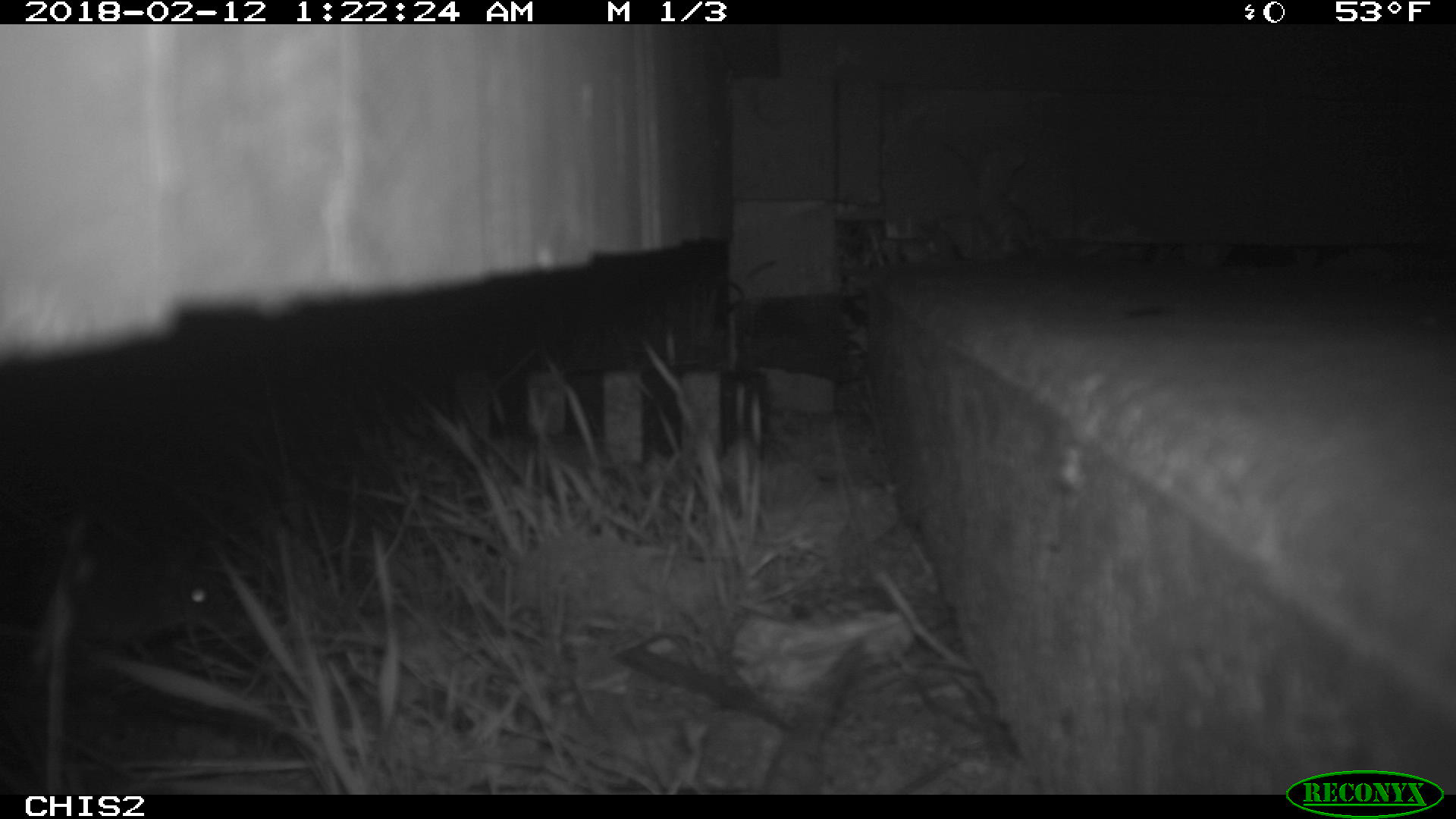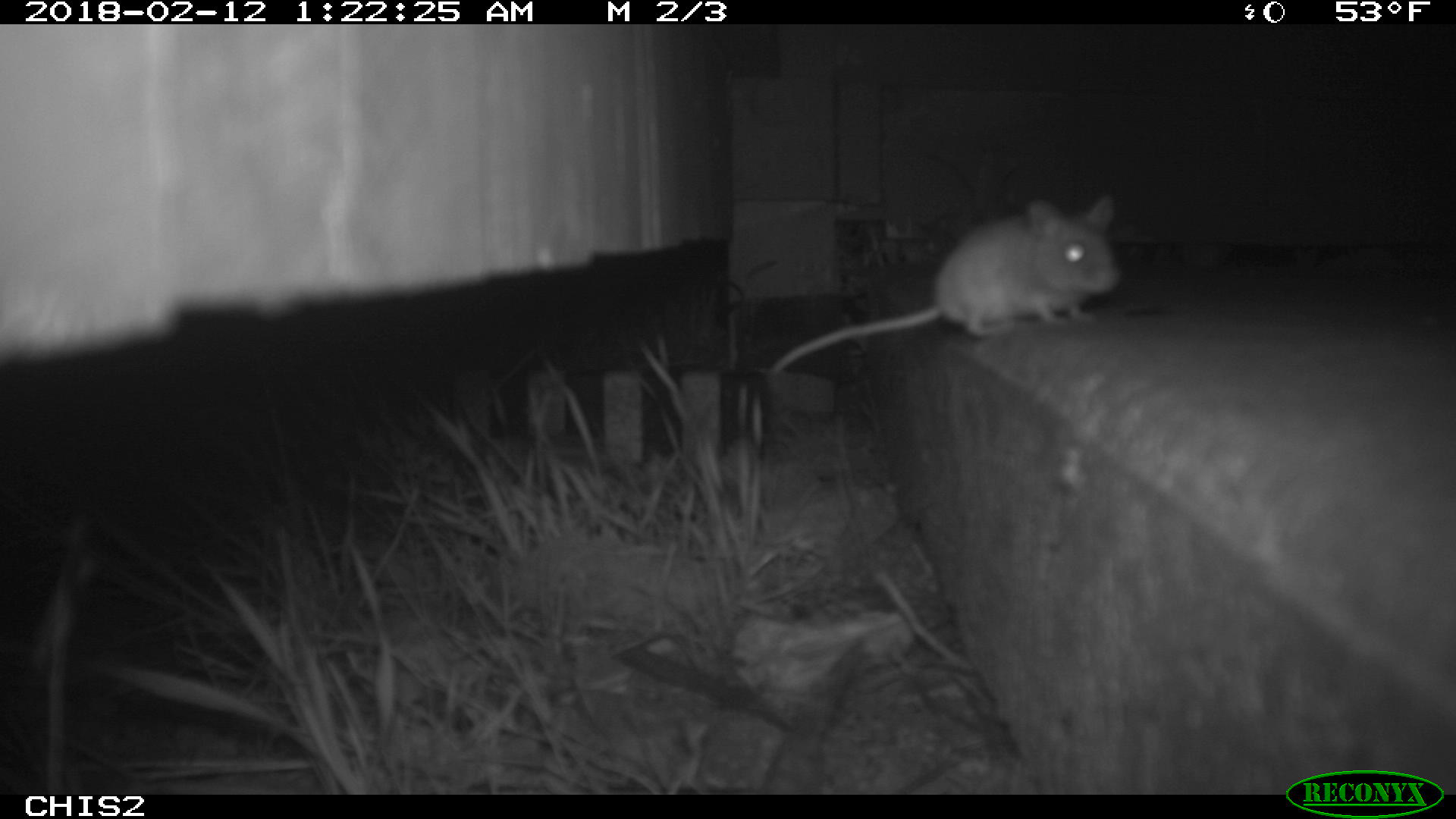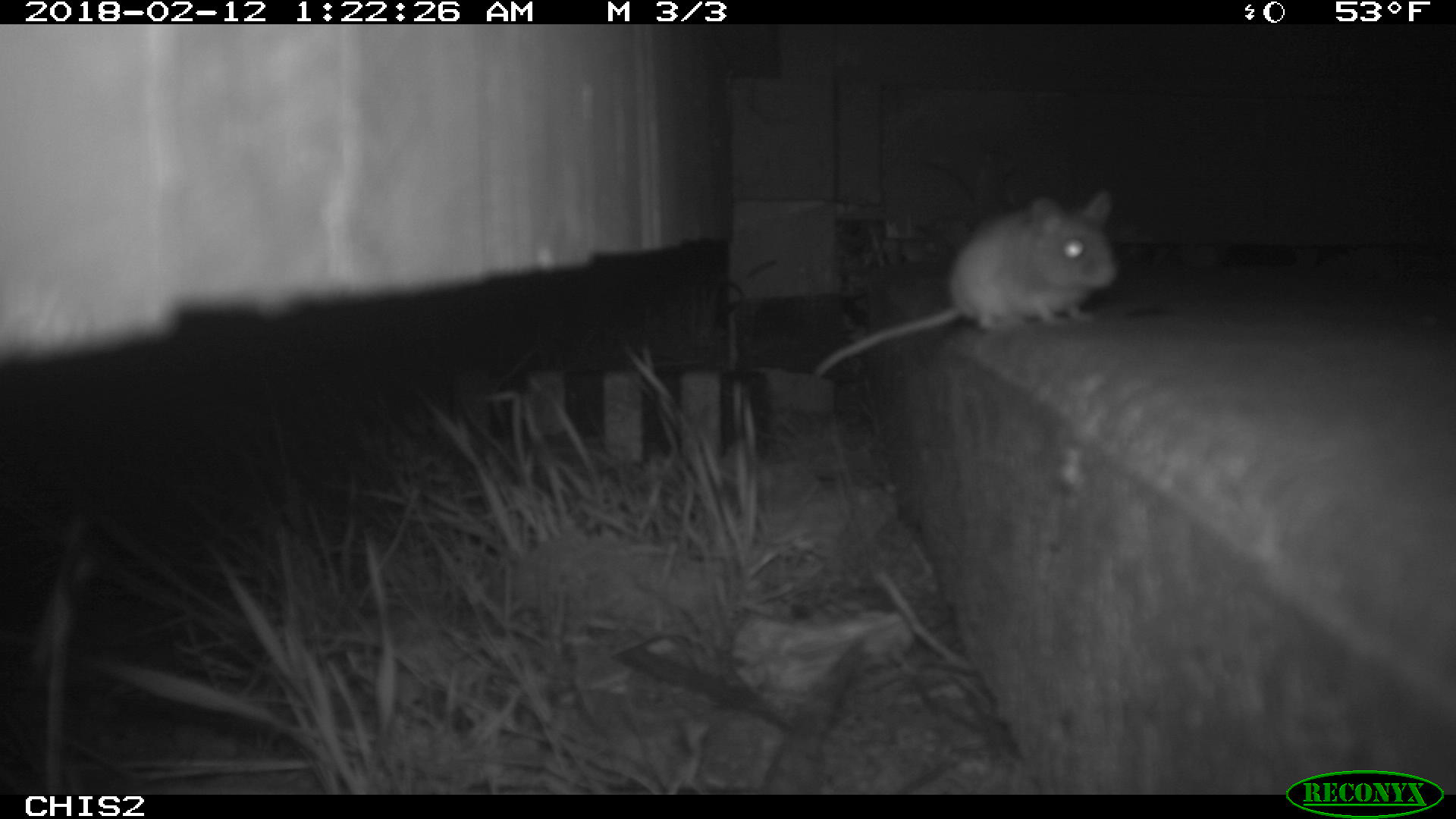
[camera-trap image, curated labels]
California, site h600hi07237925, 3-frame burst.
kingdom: Animalia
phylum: Chordata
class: Mammalia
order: Rodentia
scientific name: Rodentia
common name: rodent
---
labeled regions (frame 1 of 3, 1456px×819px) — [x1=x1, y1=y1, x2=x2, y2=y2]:
rodent: [x1=53, y1=571, x2=226, y2=661]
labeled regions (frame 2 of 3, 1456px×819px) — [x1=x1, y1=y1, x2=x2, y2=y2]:
rodent: [x1=770, y1=191, x2=1119, y2=373]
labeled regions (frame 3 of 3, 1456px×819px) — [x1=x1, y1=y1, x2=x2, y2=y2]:
rodent: [x1=808, y1=190, x2=1117, y2=381]